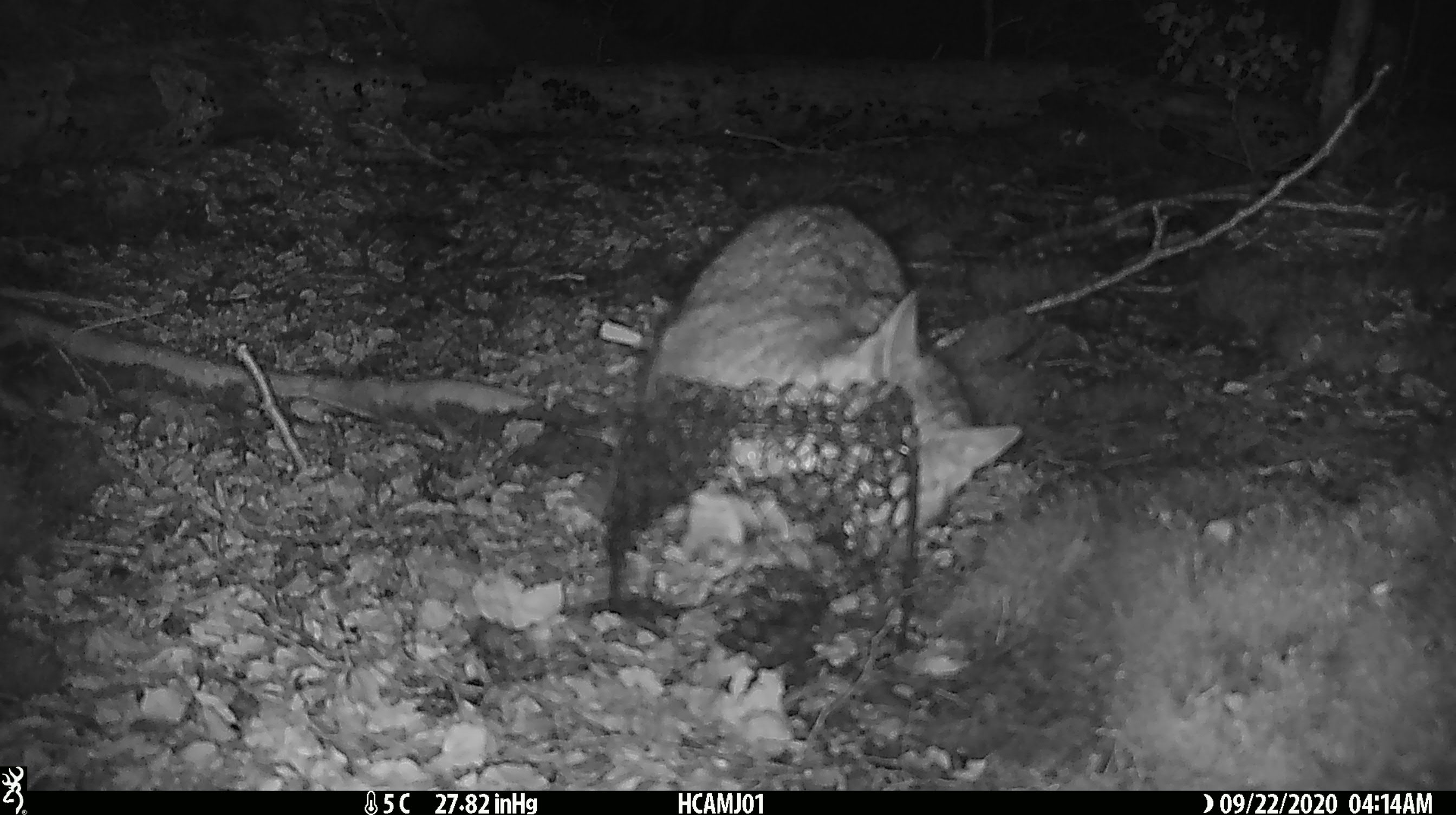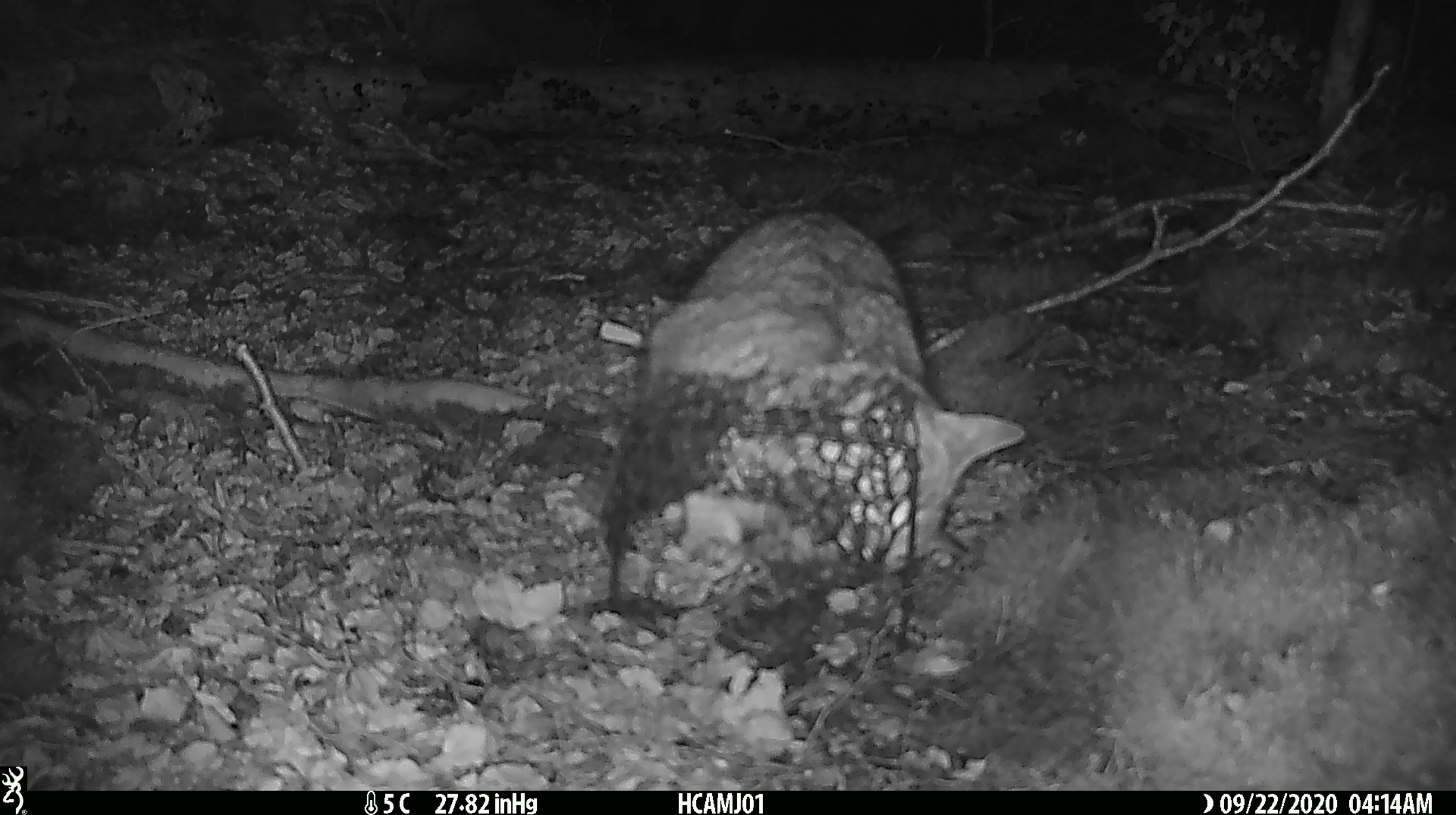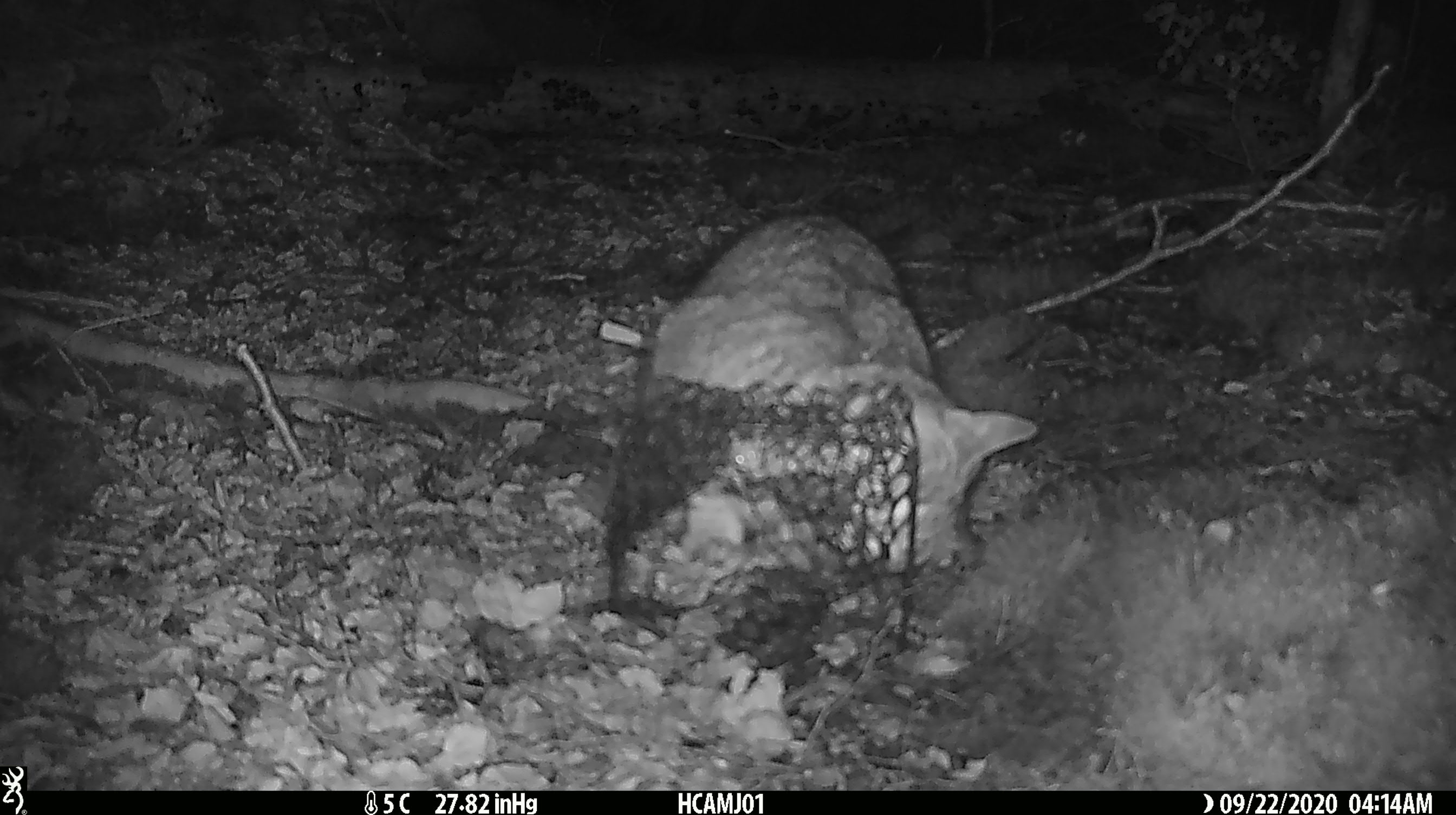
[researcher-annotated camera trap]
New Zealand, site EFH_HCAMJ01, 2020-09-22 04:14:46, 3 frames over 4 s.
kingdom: Animalia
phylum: Chordata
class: Mammalia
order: Carnivora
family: Felidae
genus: Felis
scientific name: Felis catus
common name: domestic cat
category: cat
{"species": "cat (domestic cat) (Felis catus)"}